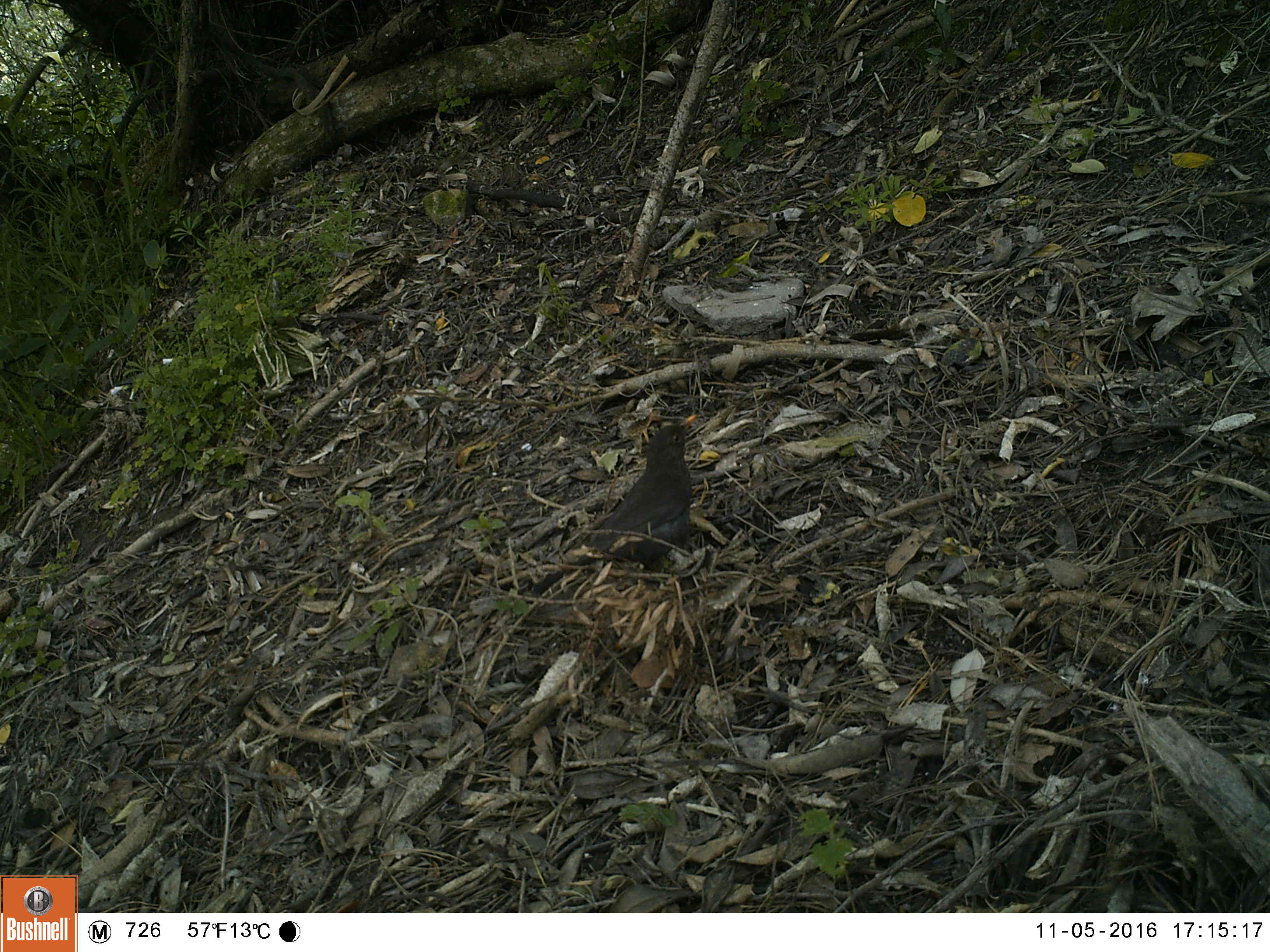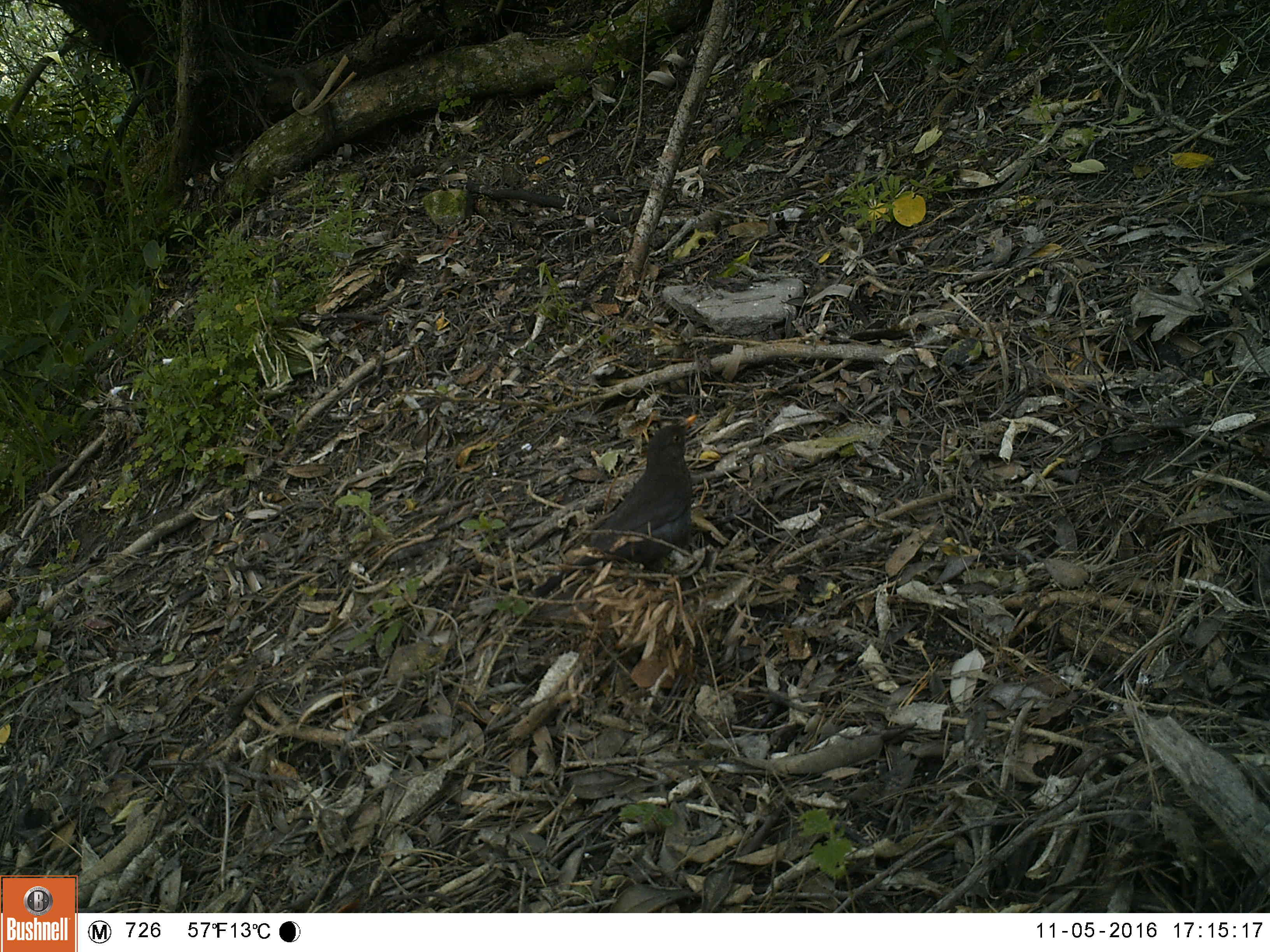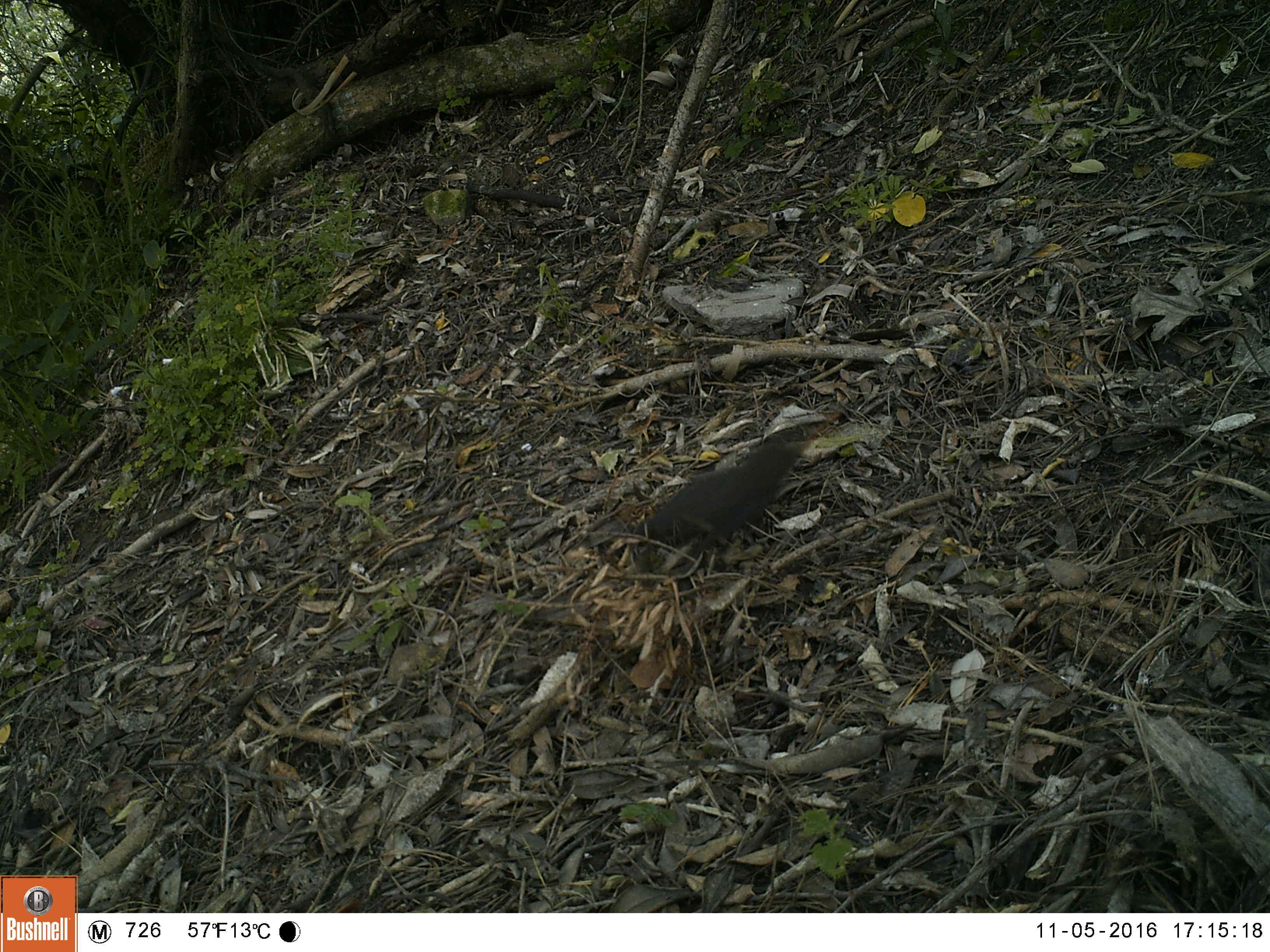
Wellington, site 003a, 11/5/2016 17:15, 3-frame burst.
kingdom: Animalia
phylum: Chordata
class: Aves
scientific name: Aves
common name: bird